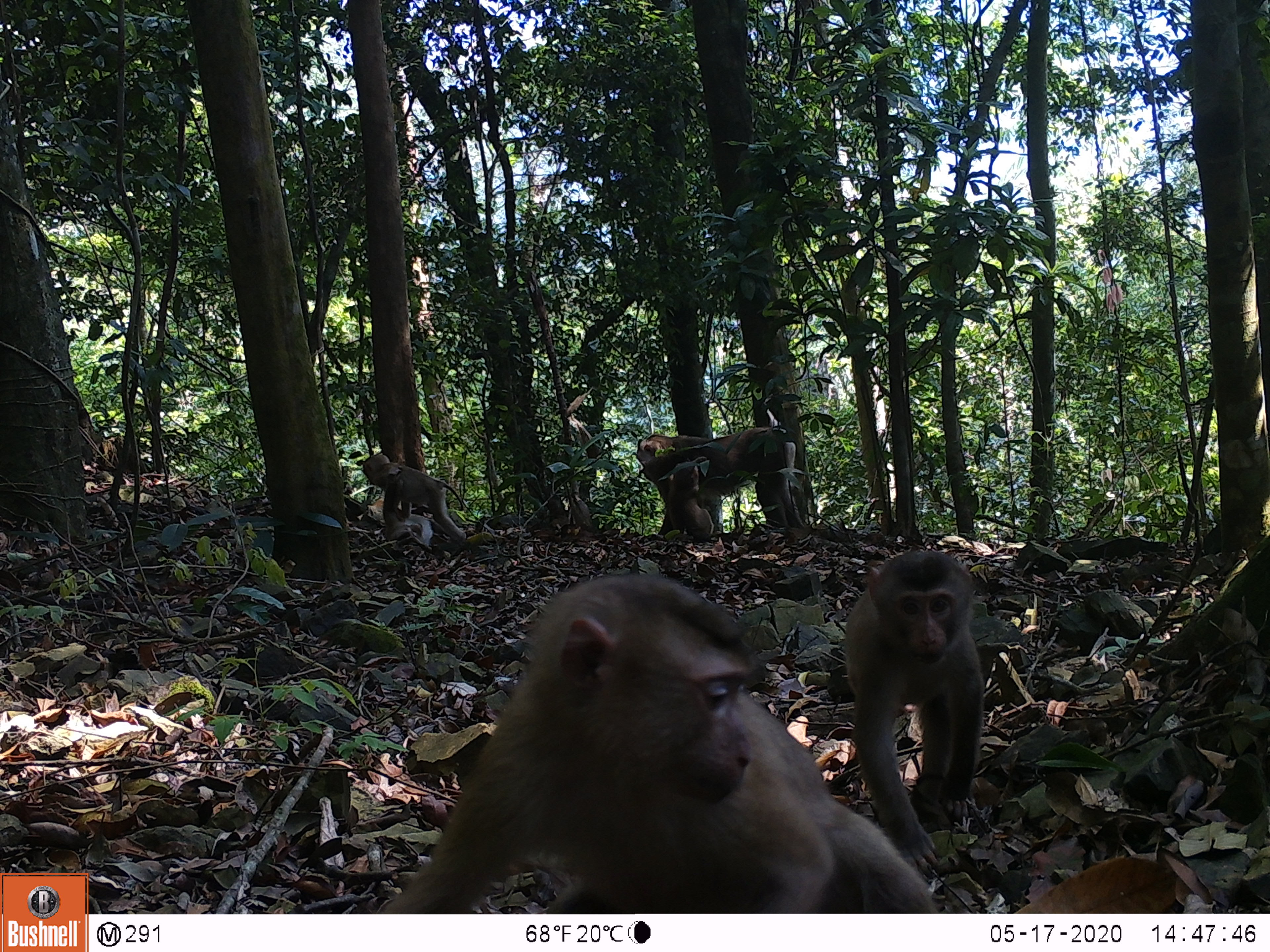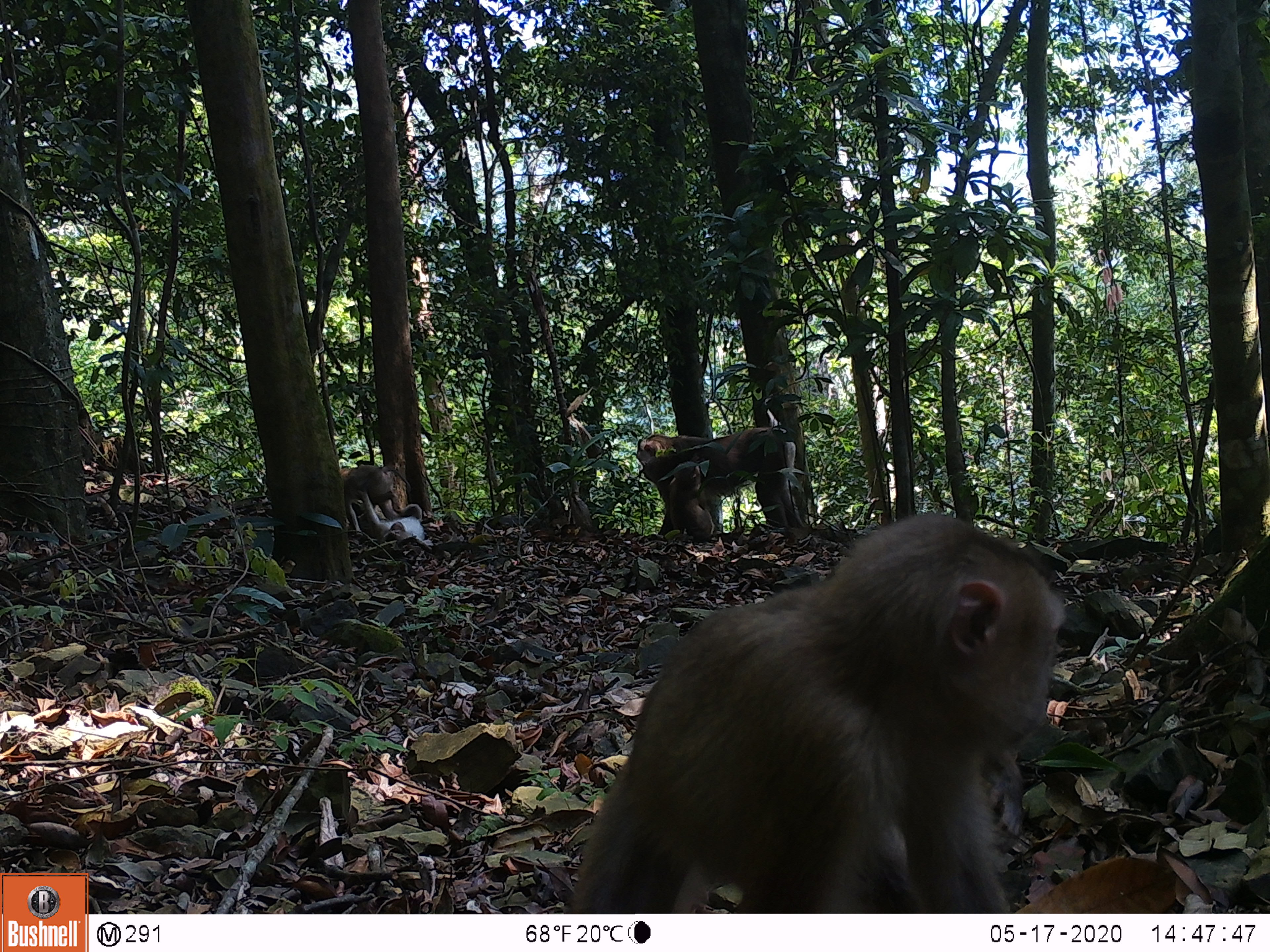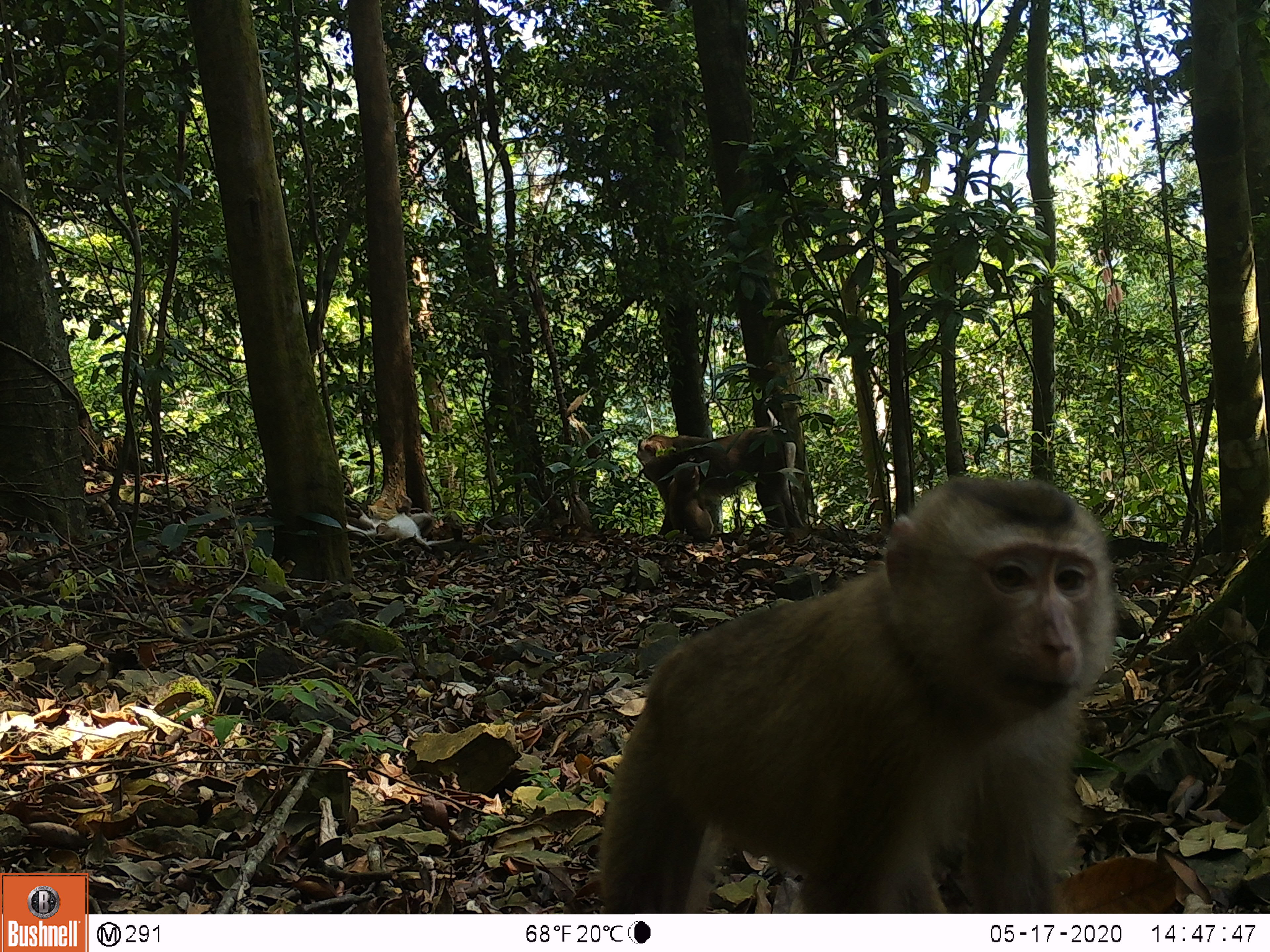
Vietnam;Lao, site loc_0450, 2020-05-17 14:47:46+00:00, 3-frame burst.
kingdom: Animalia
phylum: Chordata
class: Mammalia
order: Primates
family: Cercopithecidae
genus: Macaca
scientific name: Macaca nemestrina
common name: pig-tailed macaque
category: pig tailed macaque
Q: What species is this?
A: Pig tailed macaque (pig-tailed macaque) (Macaca nemestrina).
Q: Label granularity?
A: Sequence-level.